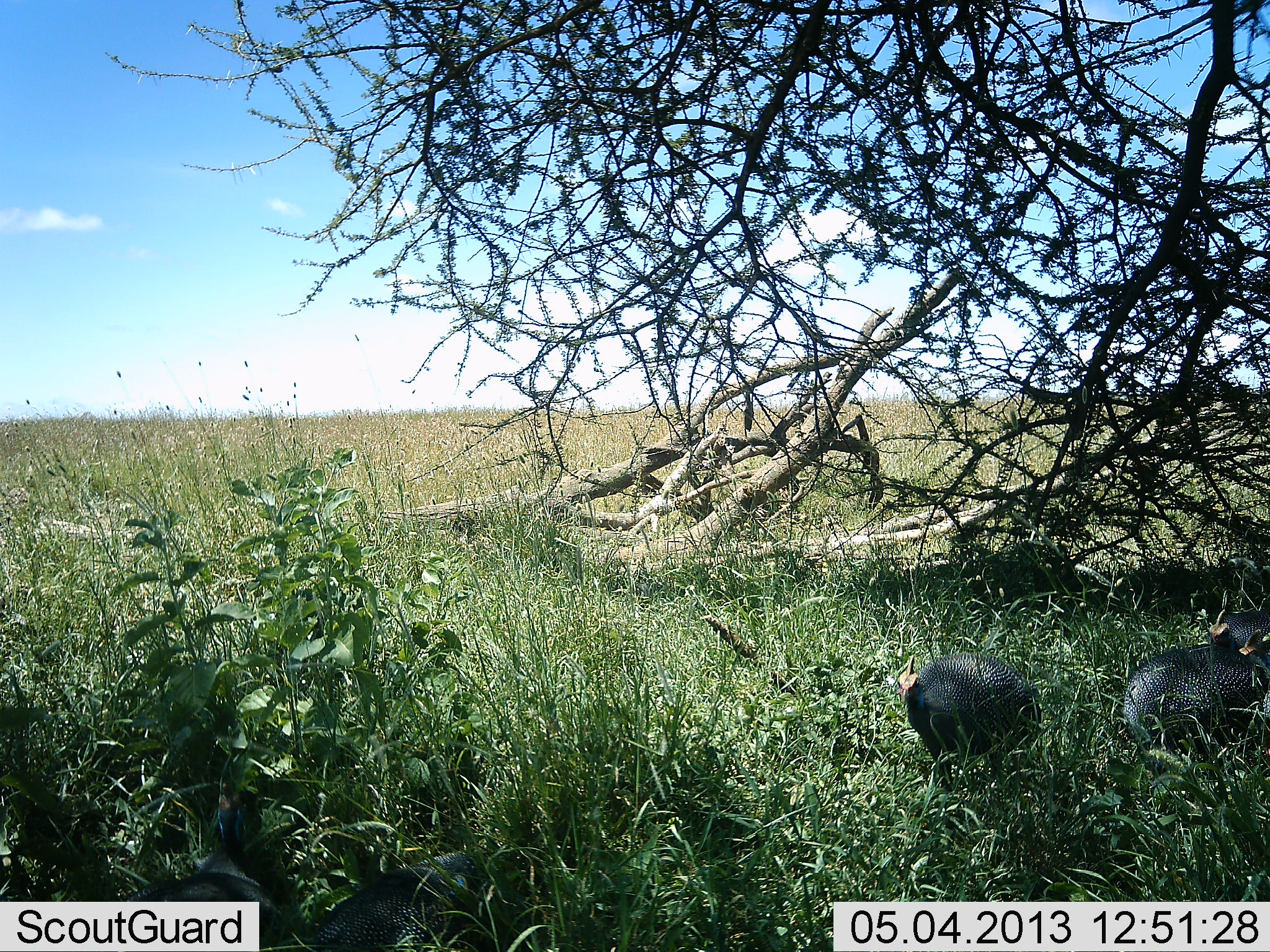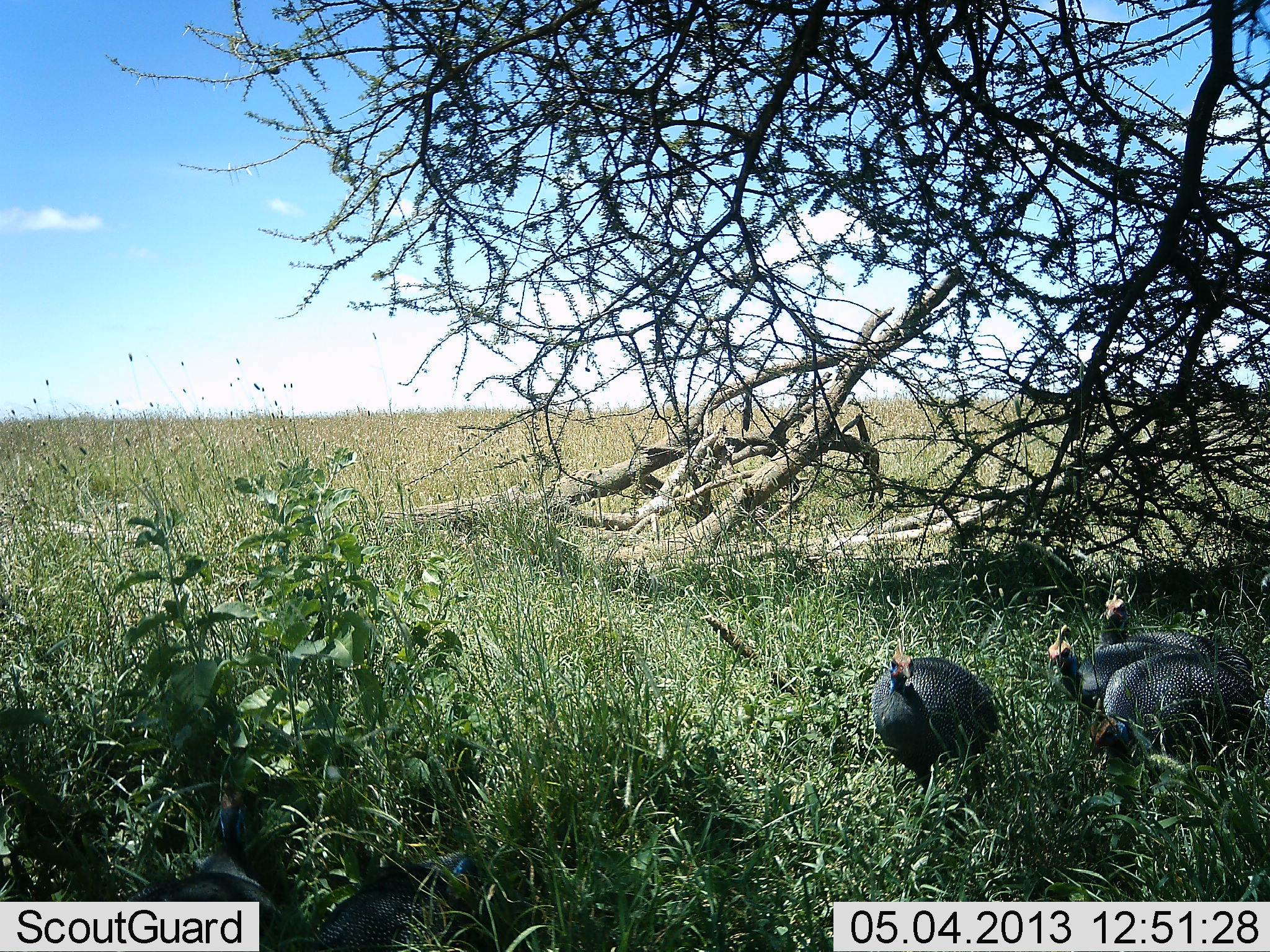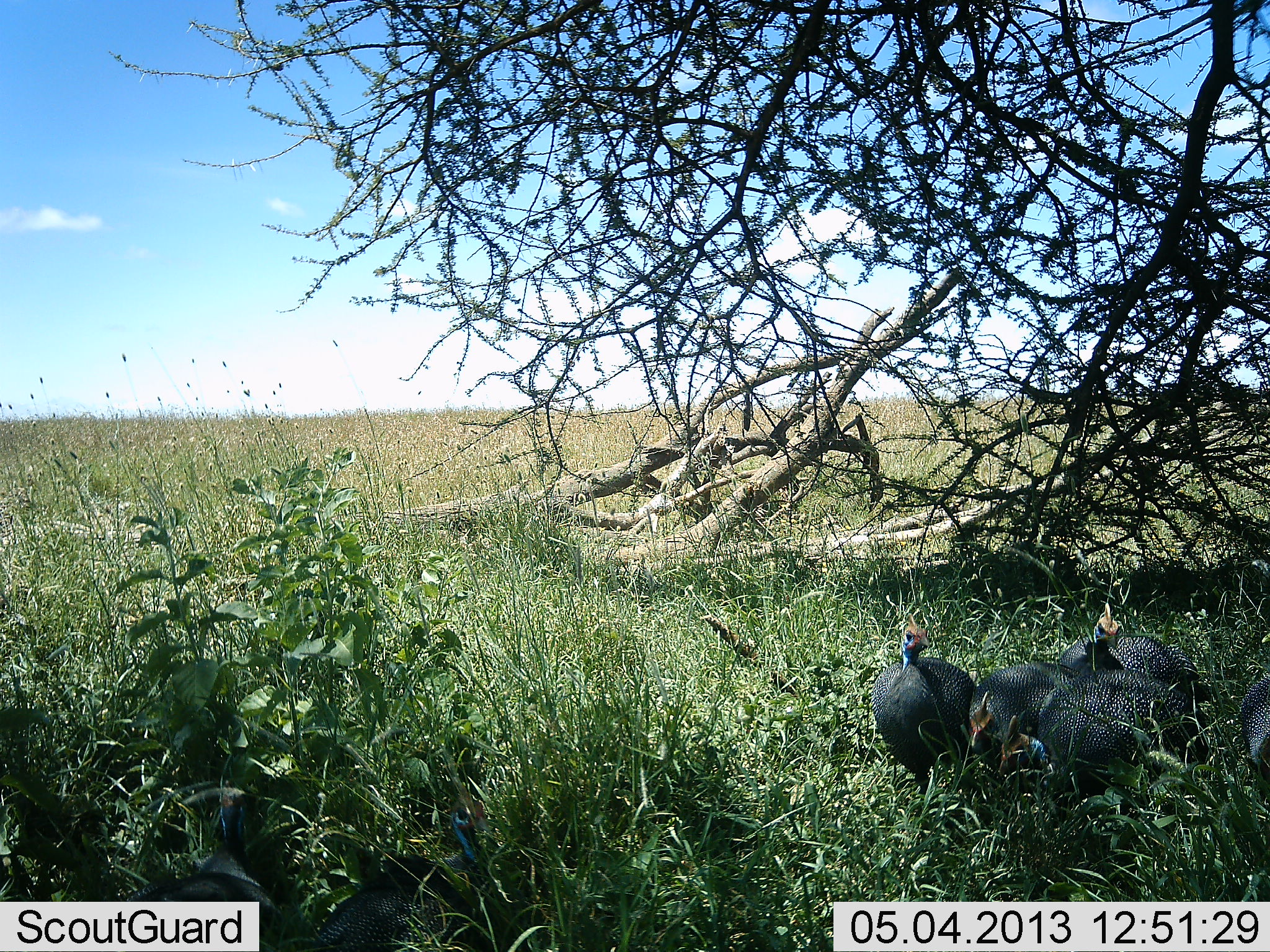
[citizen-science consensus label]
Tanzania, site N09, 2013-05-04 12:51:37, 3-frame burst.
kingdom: Animalia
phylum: Chordata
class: Aves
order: Galliformes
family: Numididae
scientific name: Numididae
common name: guinea fowl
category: guineafowl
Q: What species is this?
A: Guineafowl (guinea fowl) (Numididae).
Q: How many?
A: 5.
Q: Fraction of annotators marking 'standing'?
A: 53%.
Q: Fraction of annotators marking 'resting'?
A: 13%.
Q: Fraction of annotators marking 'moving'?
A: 80%.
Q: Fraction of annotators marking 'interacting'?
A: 0%.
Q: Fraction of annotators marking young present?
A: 0%.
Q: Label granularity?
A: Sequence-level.